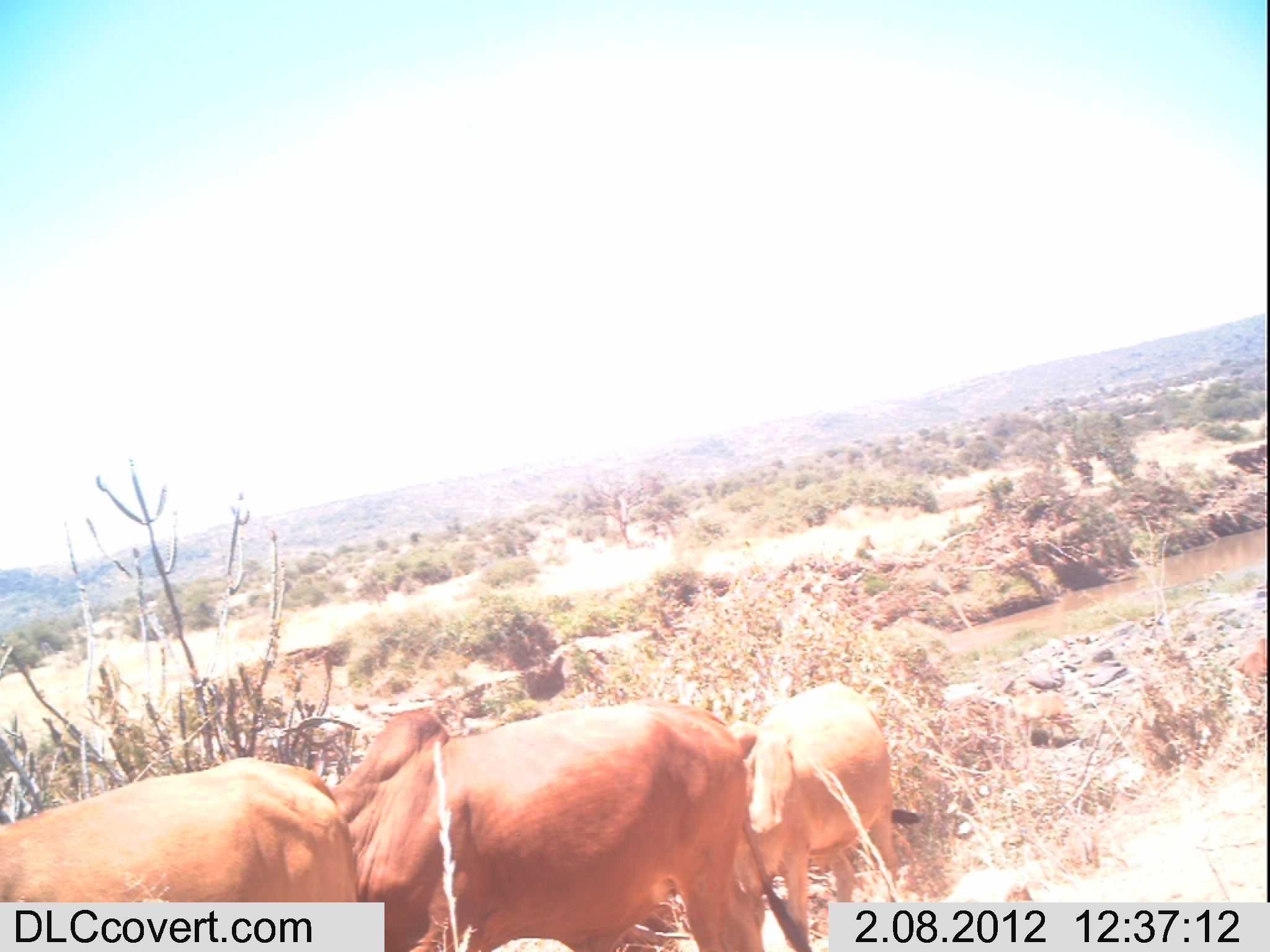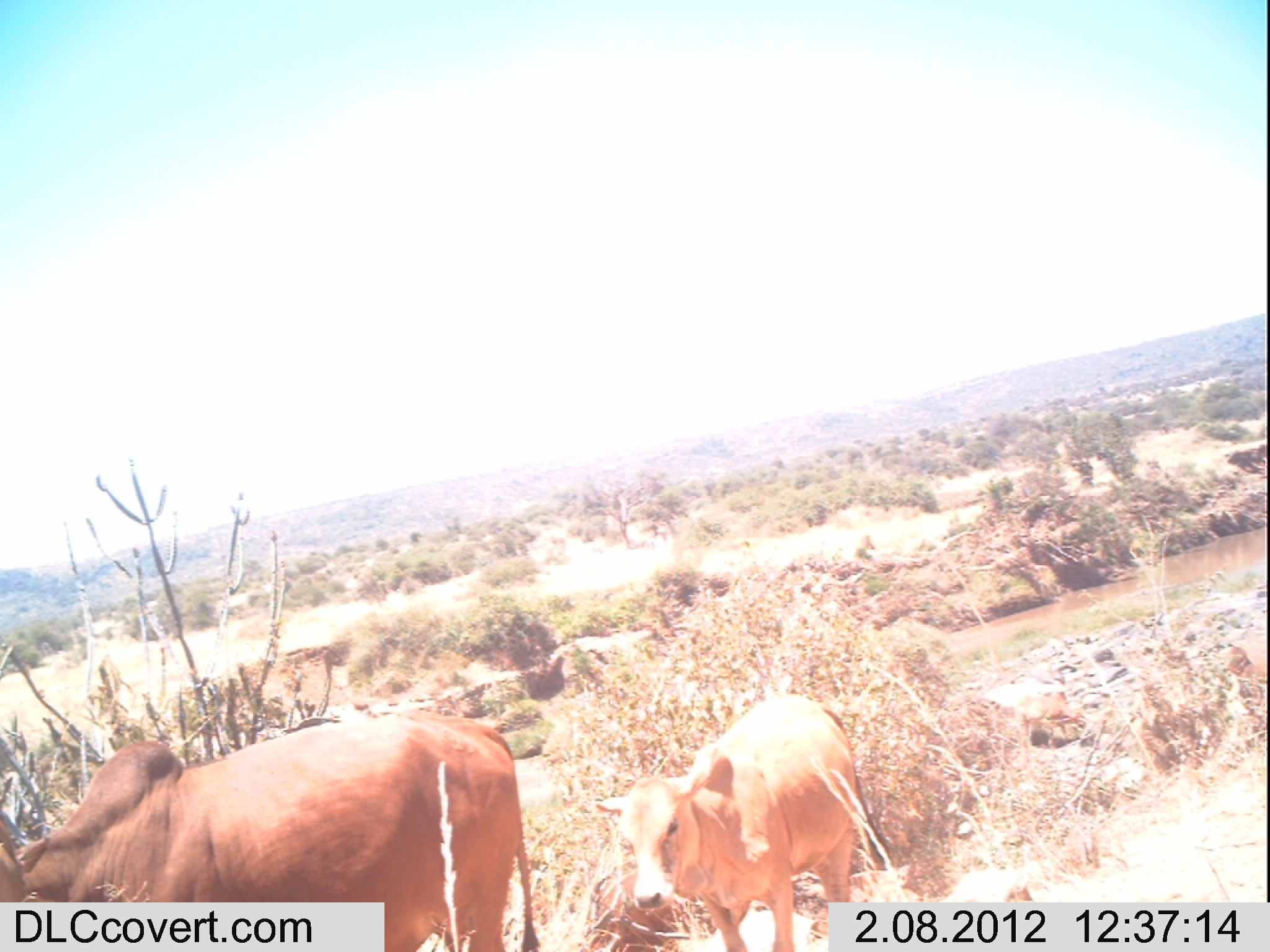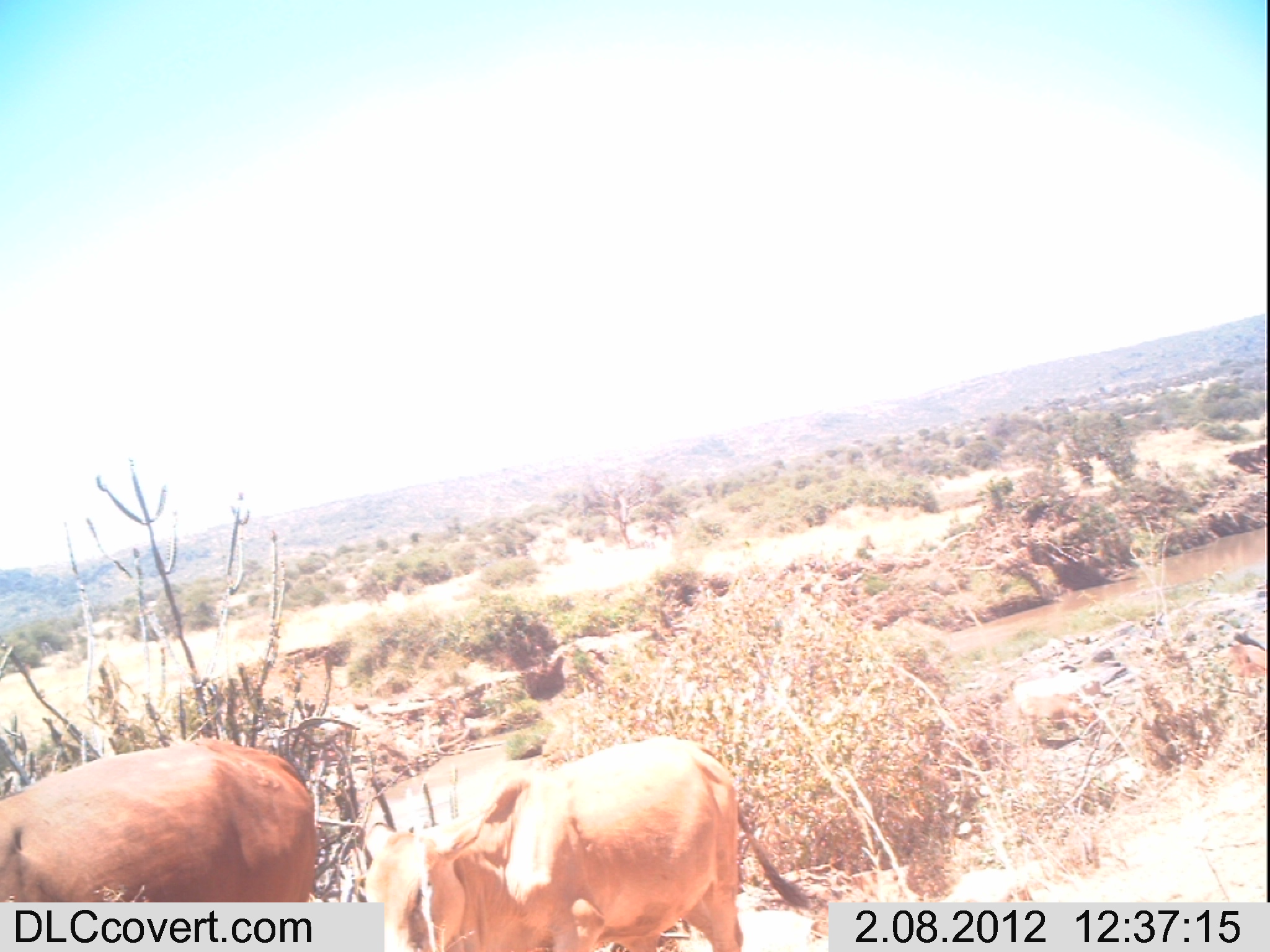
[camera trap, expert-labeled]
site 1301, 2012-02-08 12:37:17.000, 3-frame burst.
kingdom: Animalia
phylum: Chordata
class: Mammalia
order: Artiodactyla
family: Bovidae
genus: Bos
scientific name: Bos taurus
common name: domestic cattle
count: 4